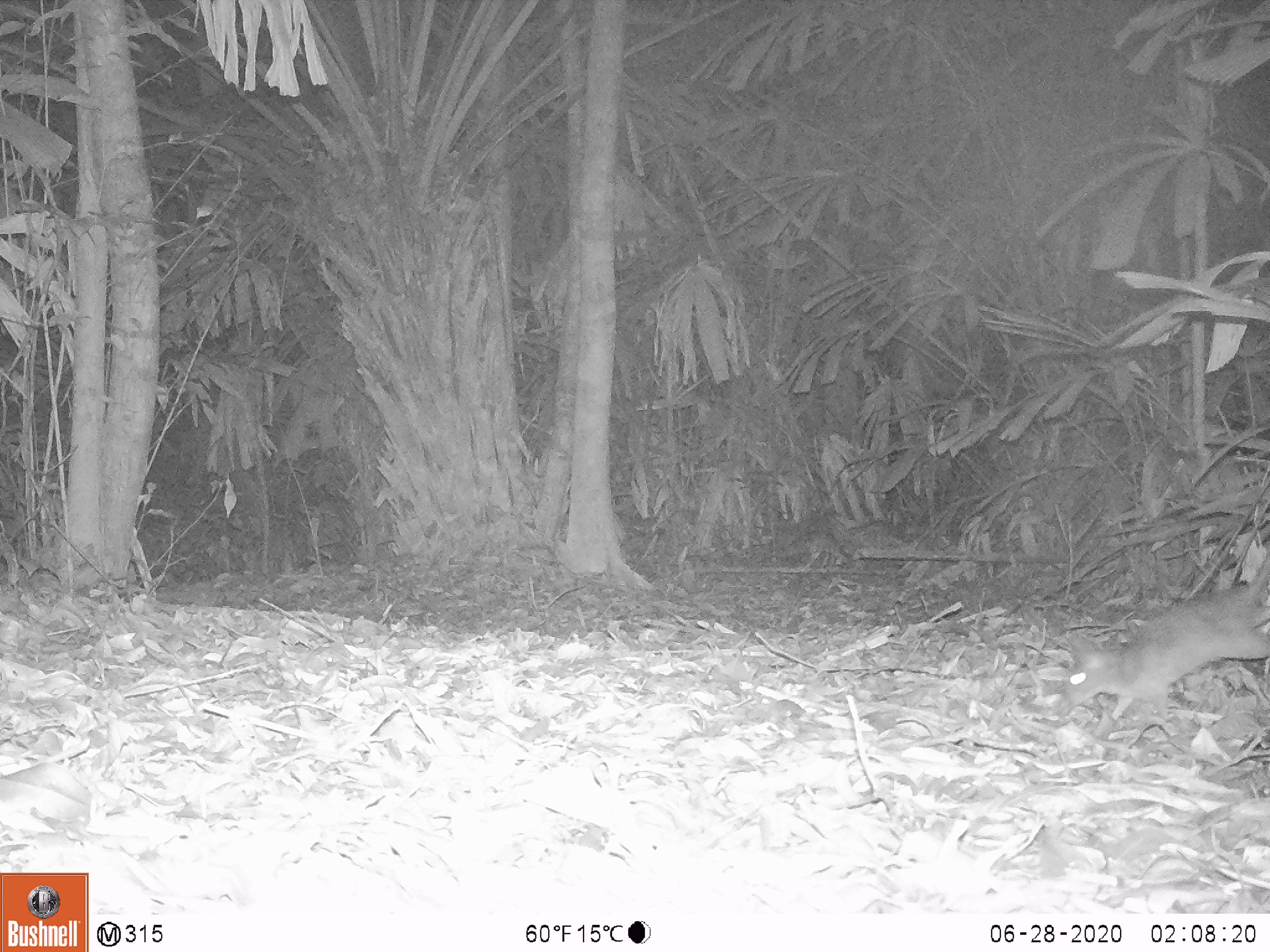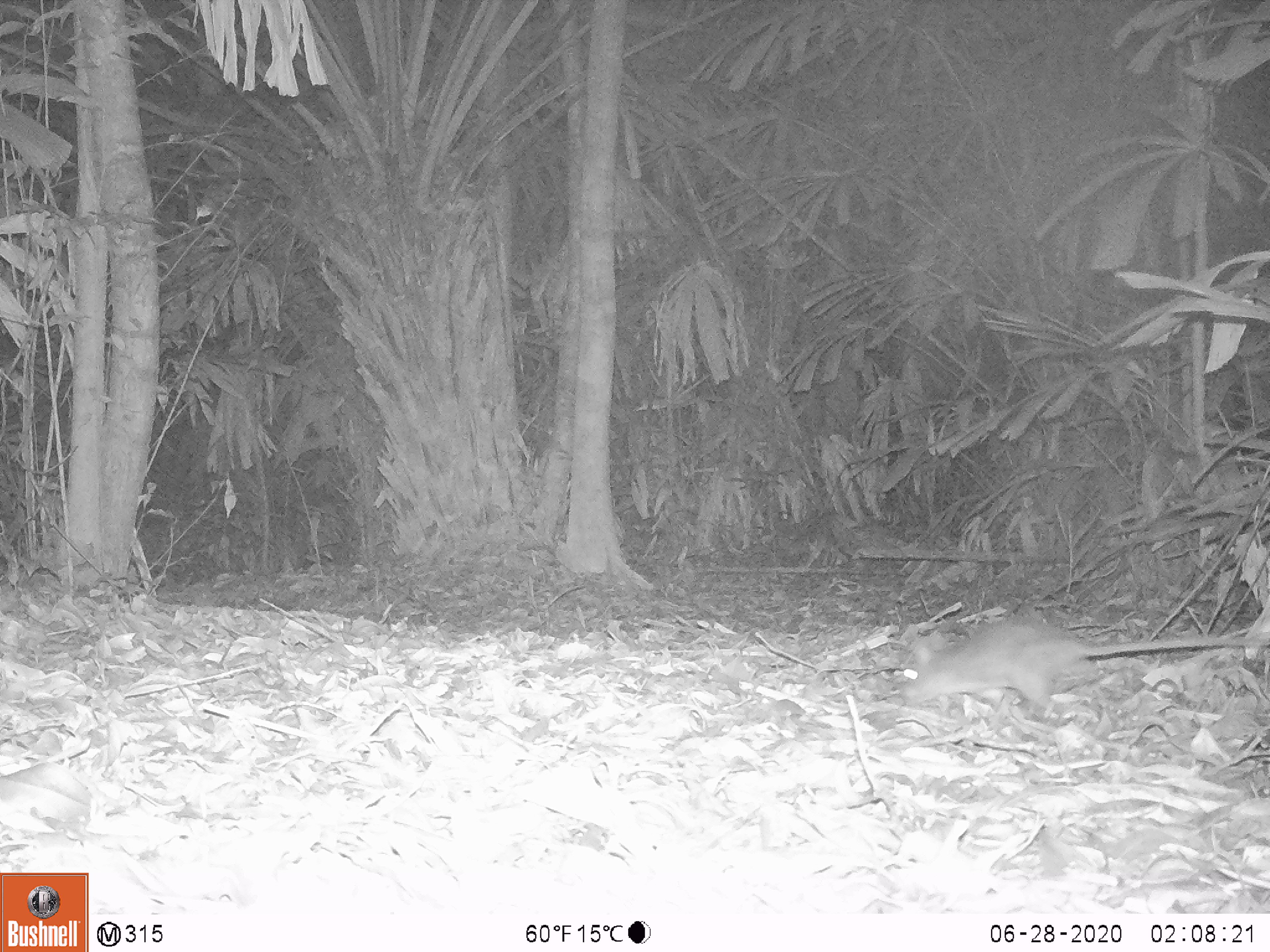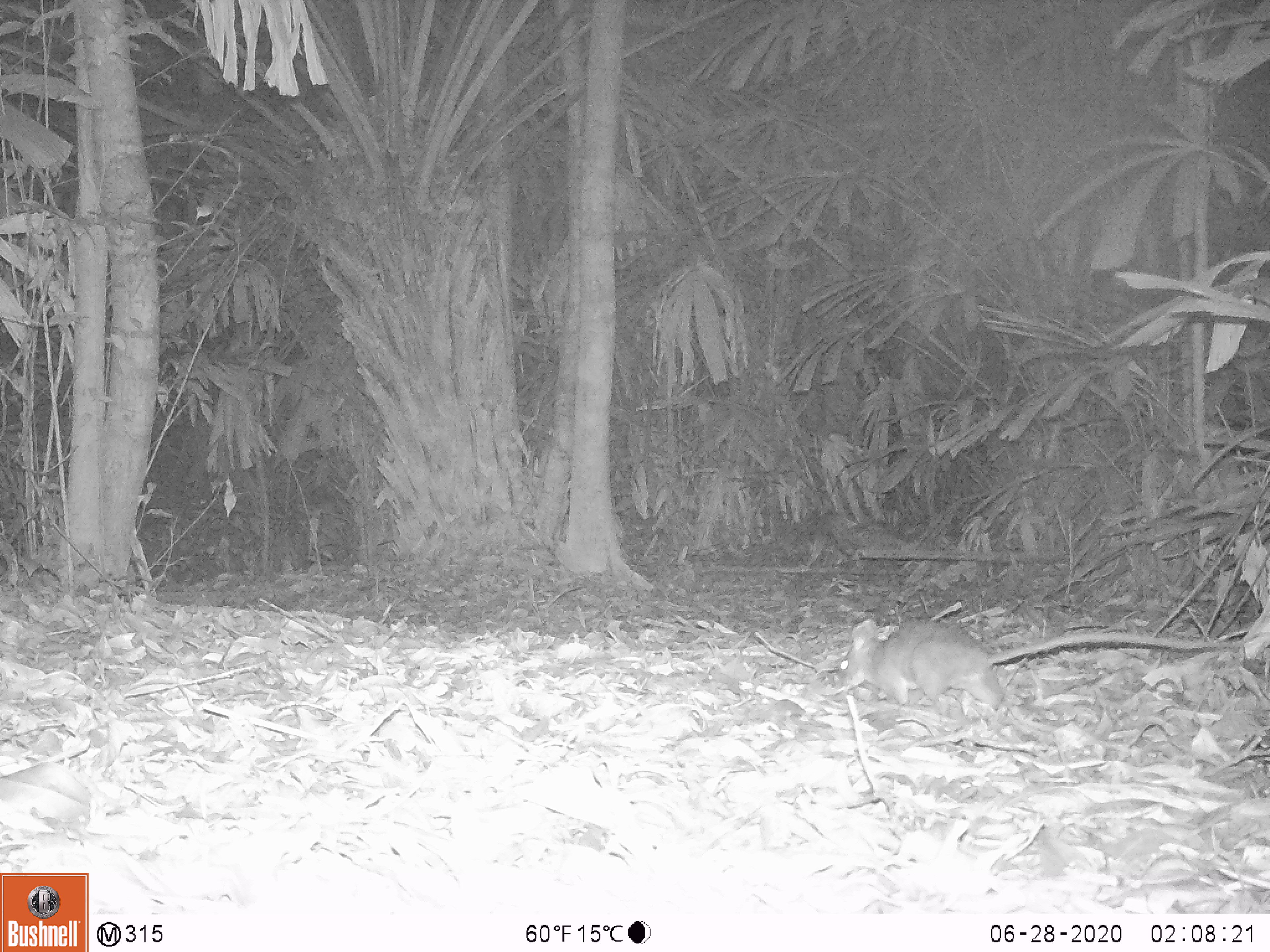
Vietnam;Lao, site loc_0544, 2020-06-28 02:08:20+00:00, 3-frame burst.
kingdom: Animalia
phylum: Chordata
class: Mammalia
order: Rodentia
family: Muridae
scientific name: Muridae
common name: old-world mice and rats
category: unidentified murid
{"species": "unidentified murid (old-world mice and rats) (Muridae)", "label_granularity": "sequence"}